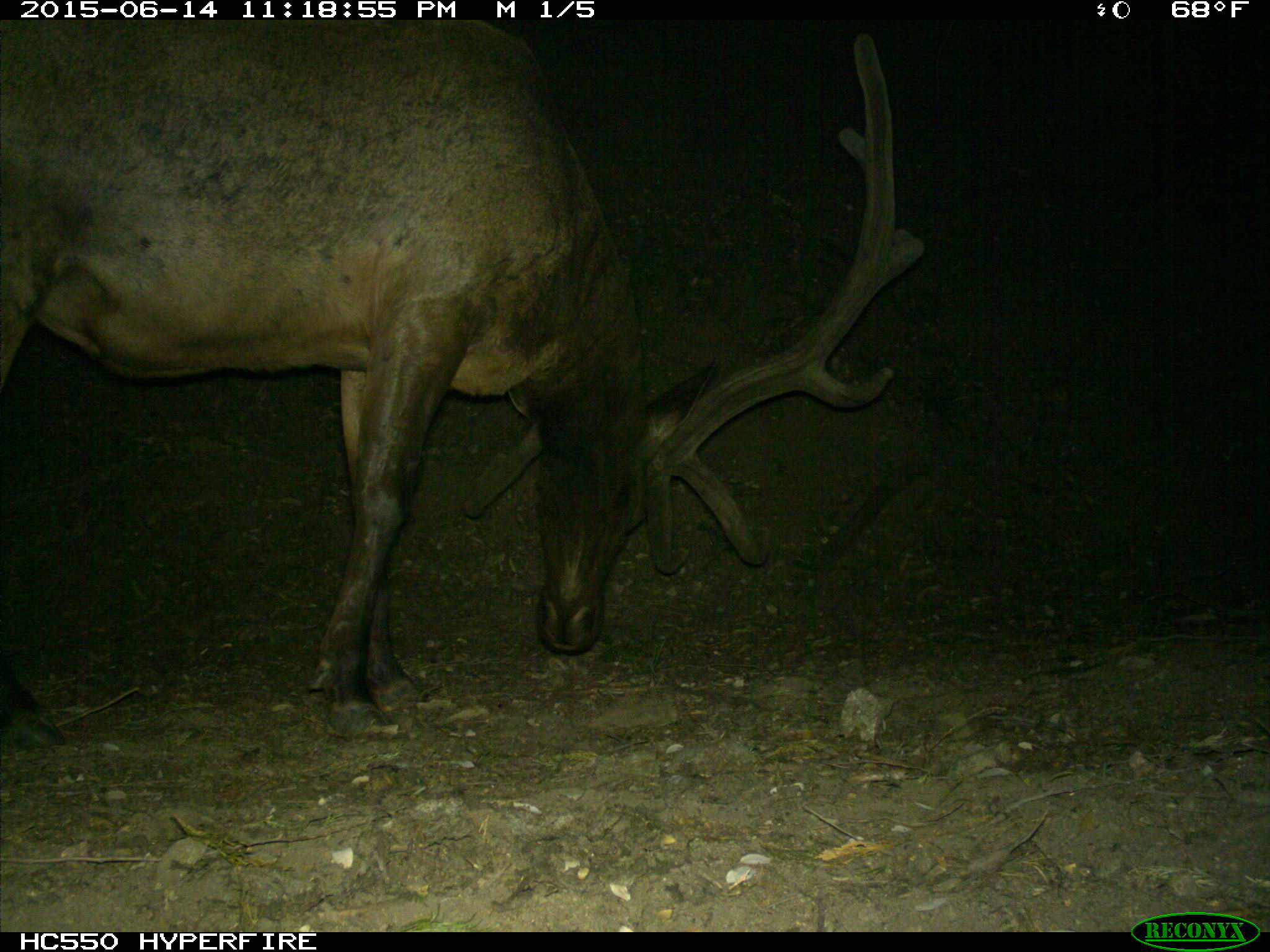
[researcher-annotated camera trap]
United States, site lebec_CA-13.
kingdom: Animalia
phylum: Chordata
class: Mammalia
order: Artiodactyla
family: Cervidae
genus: Cervus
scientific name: Cervus canadensis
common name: elk